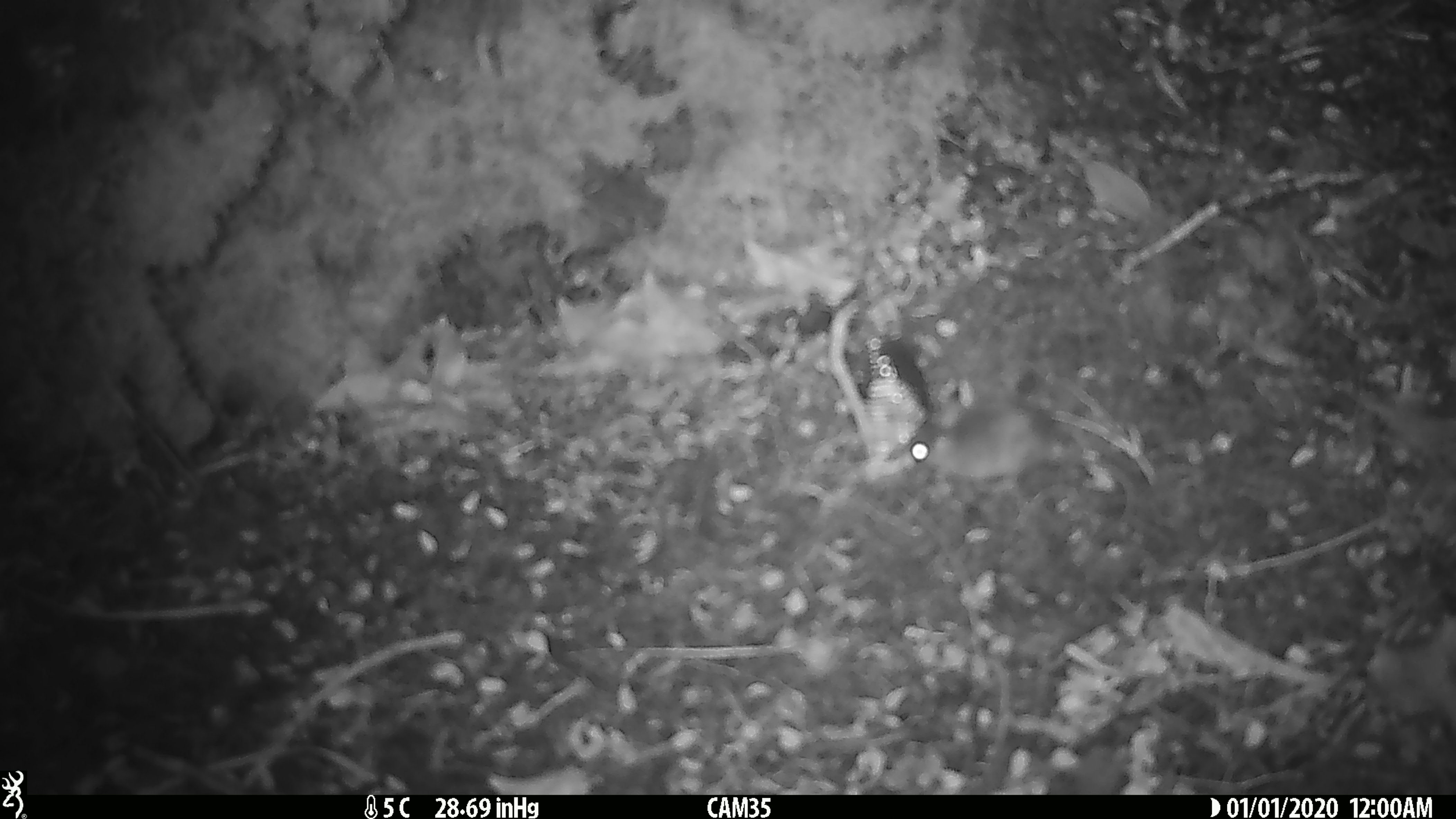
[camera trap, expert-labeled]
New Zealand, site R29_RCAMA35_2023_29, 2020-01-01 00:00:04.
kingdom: Animalia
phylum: Chordata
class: Mammalia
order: Rodentia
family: Muridae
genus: Mus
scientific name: Mus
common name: mouse